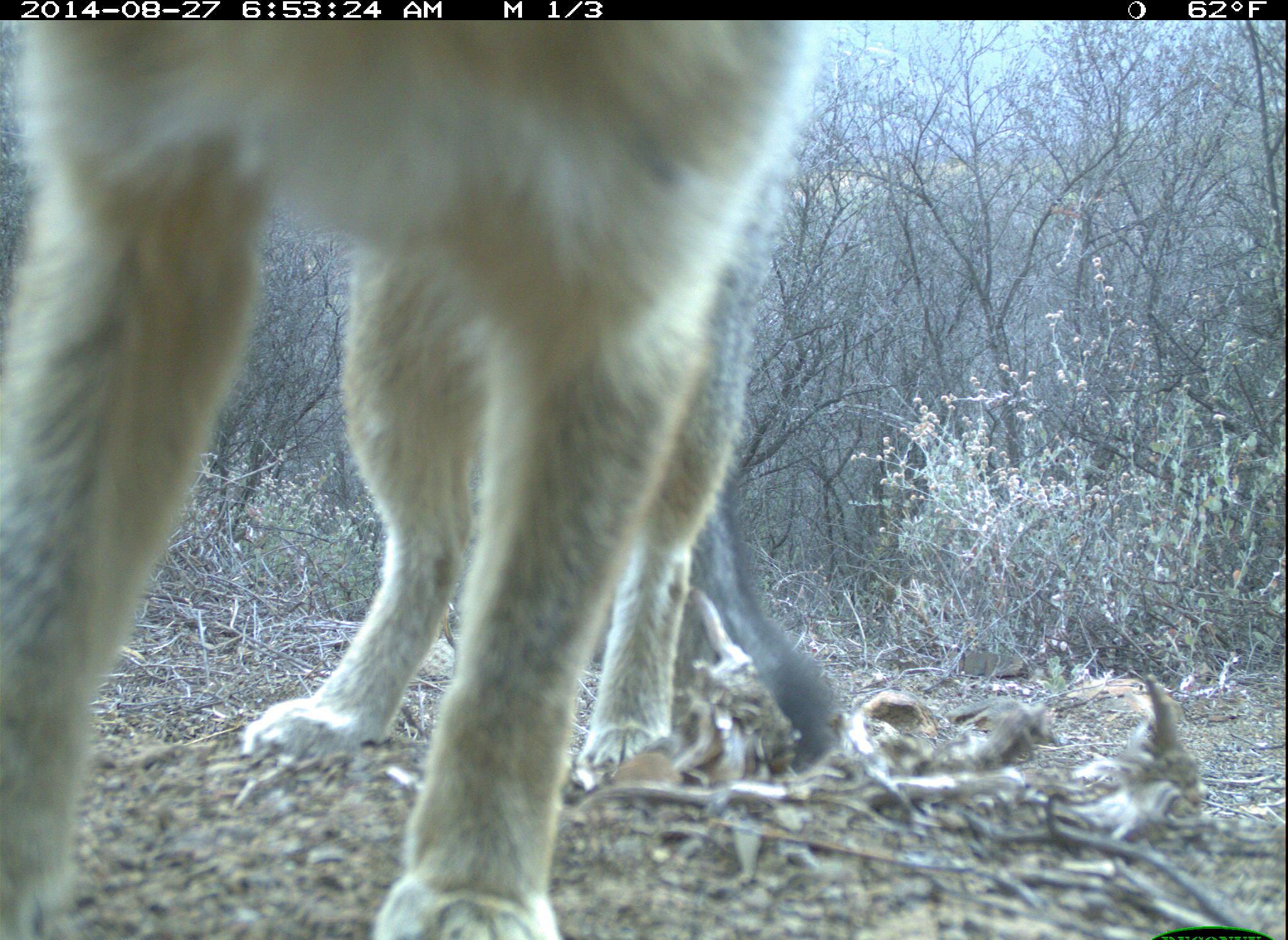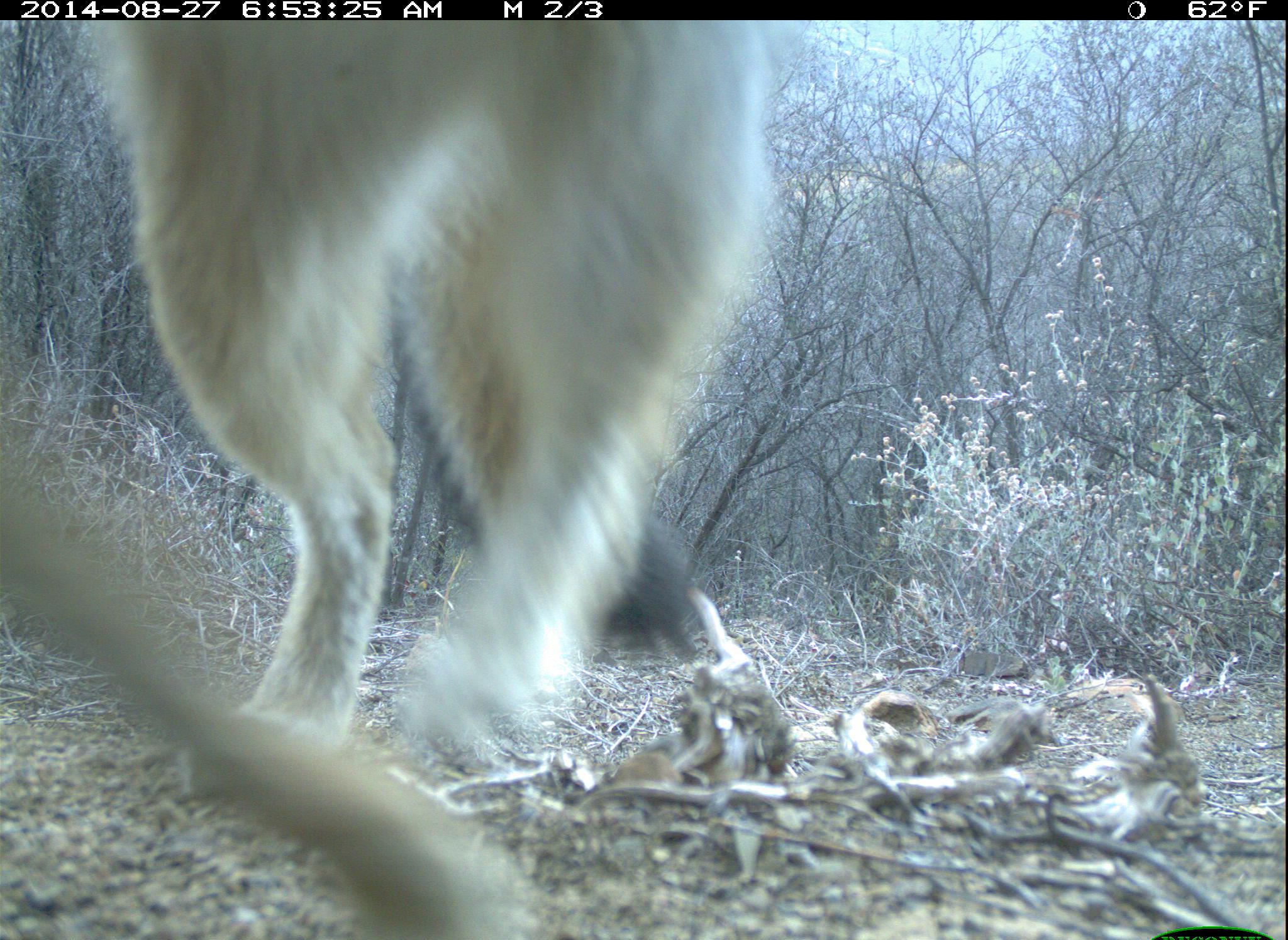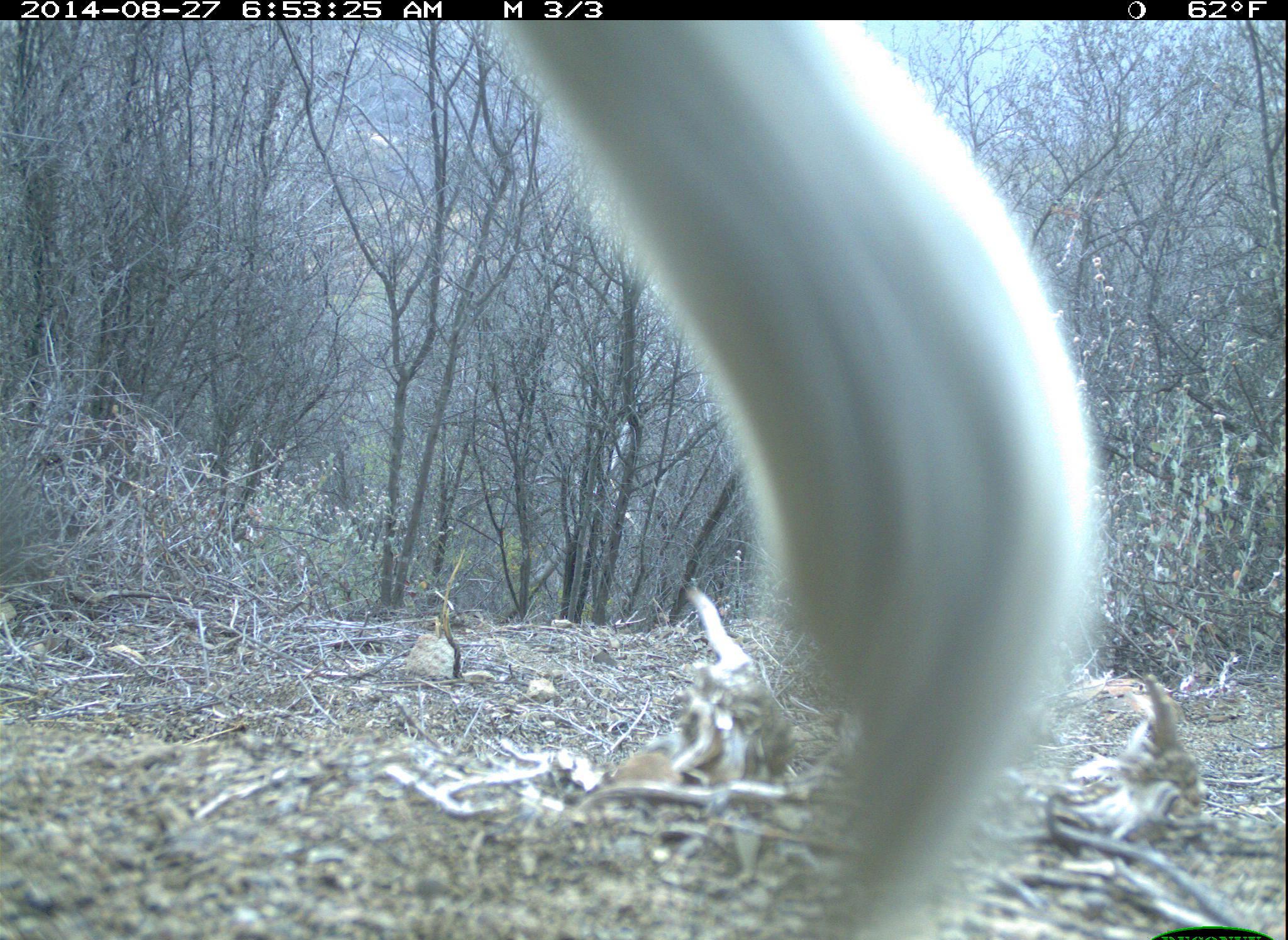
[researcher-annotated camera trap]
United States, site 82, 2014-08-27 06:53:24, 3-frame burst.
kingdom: Animalia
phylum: Chordata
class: Mammalia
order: Carnivora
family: Canidae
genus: Urocyon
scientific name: Urocyon cinereoargenteus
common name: gray fox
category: fox